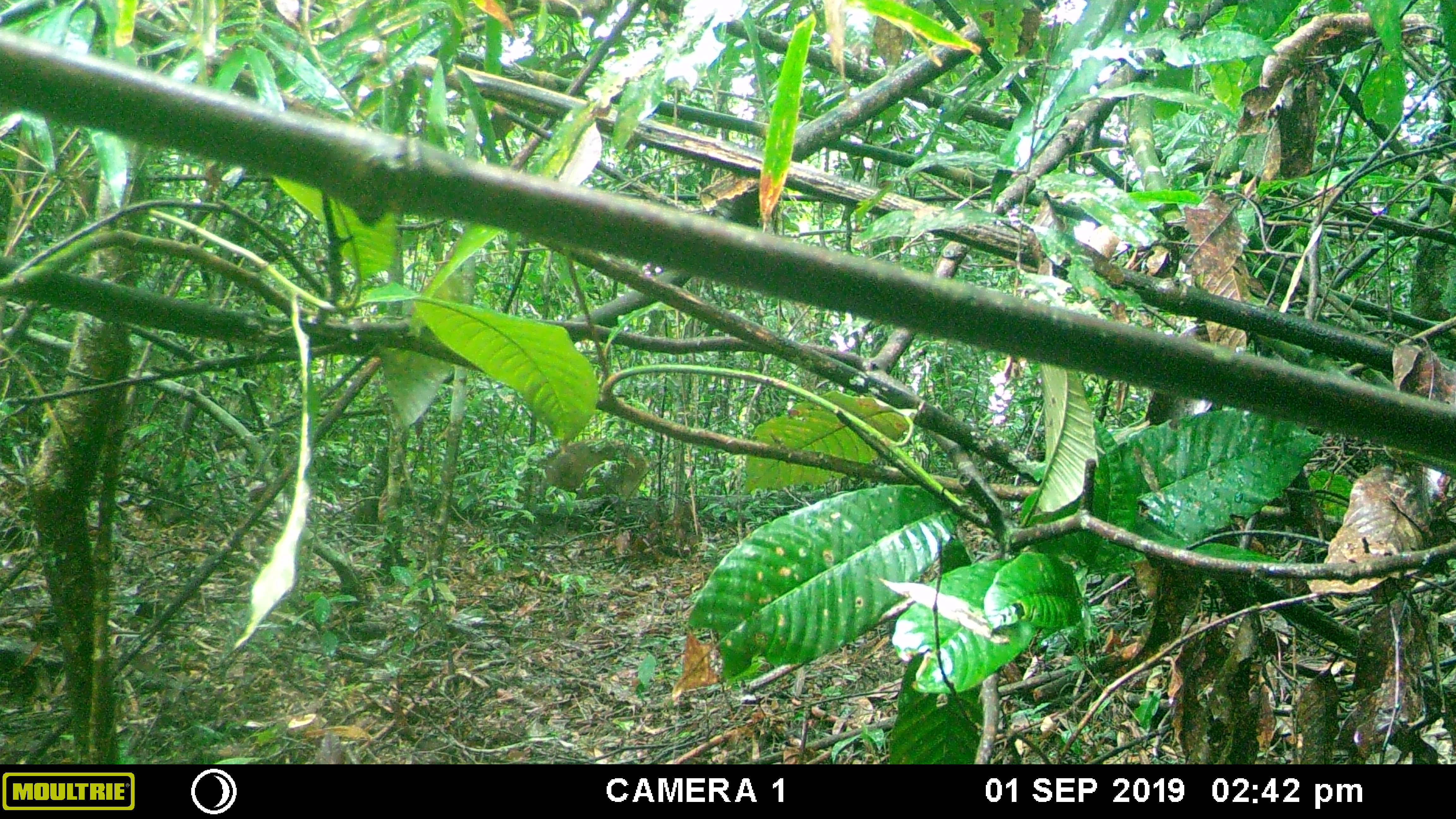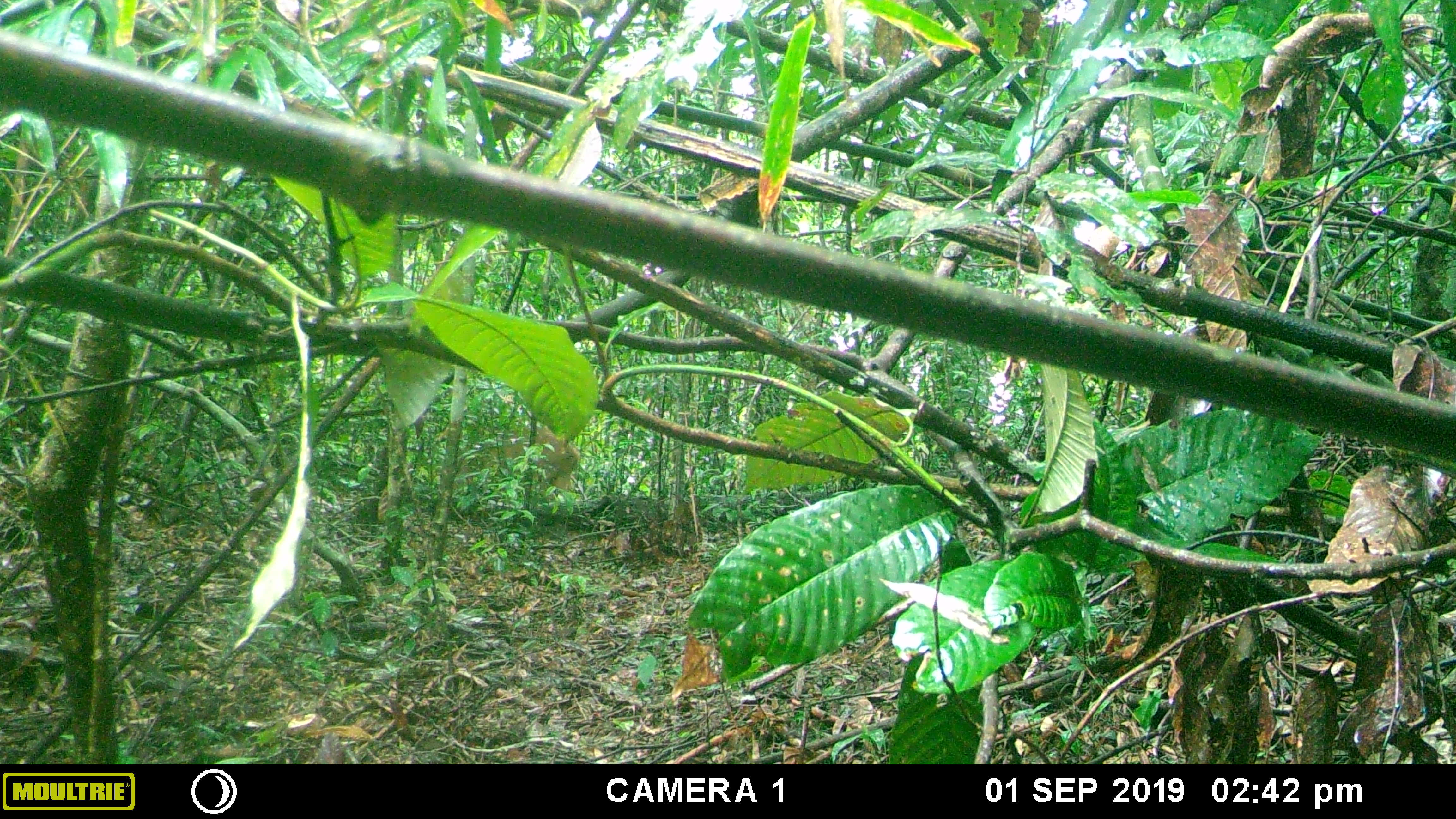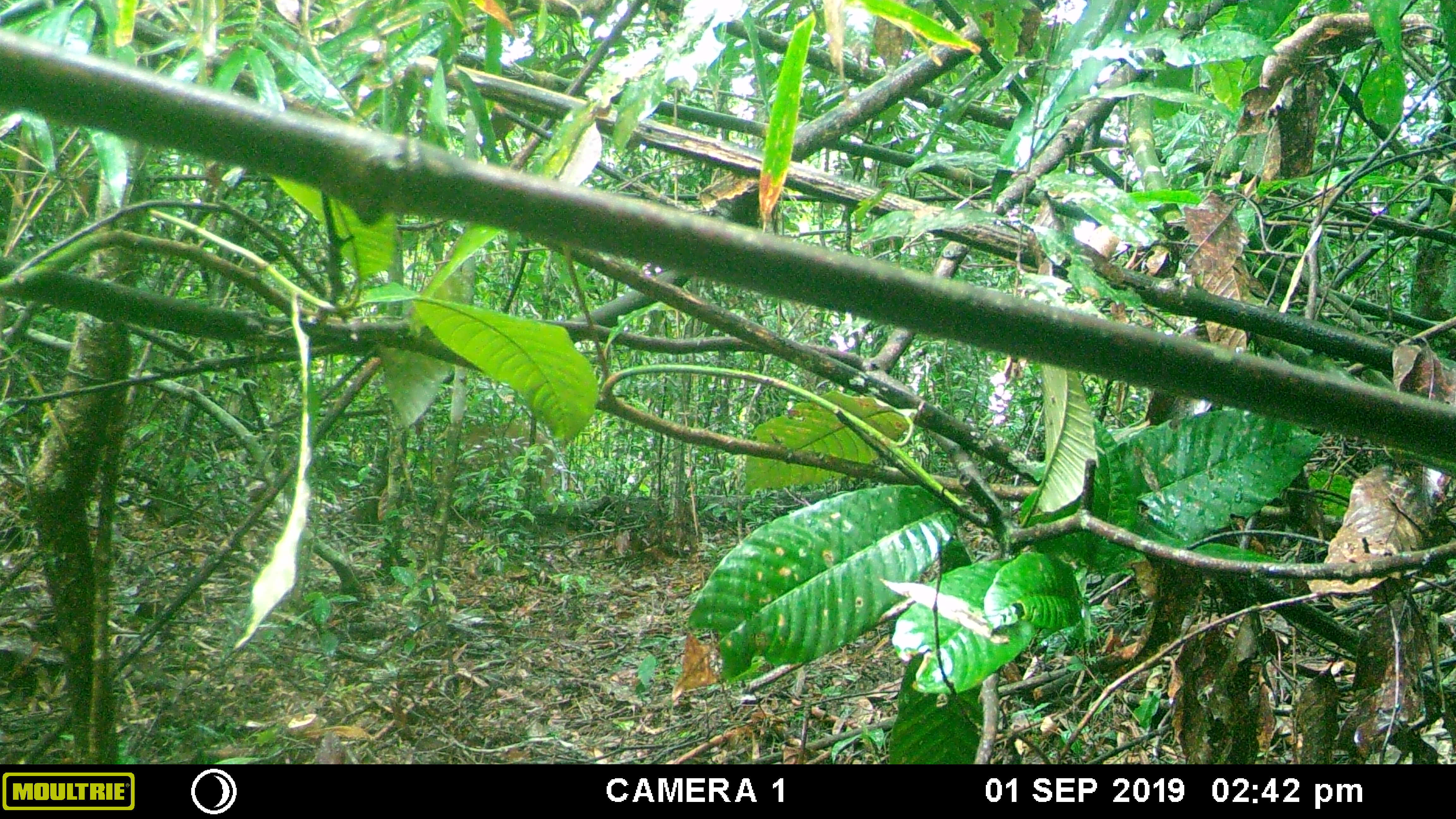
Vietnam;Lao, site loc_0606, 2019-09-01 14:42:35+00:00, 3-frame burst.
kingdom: Animalia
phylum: Chordata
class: Mammalia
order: Artiodactyla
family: Suidae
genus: Sus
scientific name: Sus scrofa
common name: eurasian wild pig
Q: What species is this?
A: Eurasian wild pig (Sus scrofa).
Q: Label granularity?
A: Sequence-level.